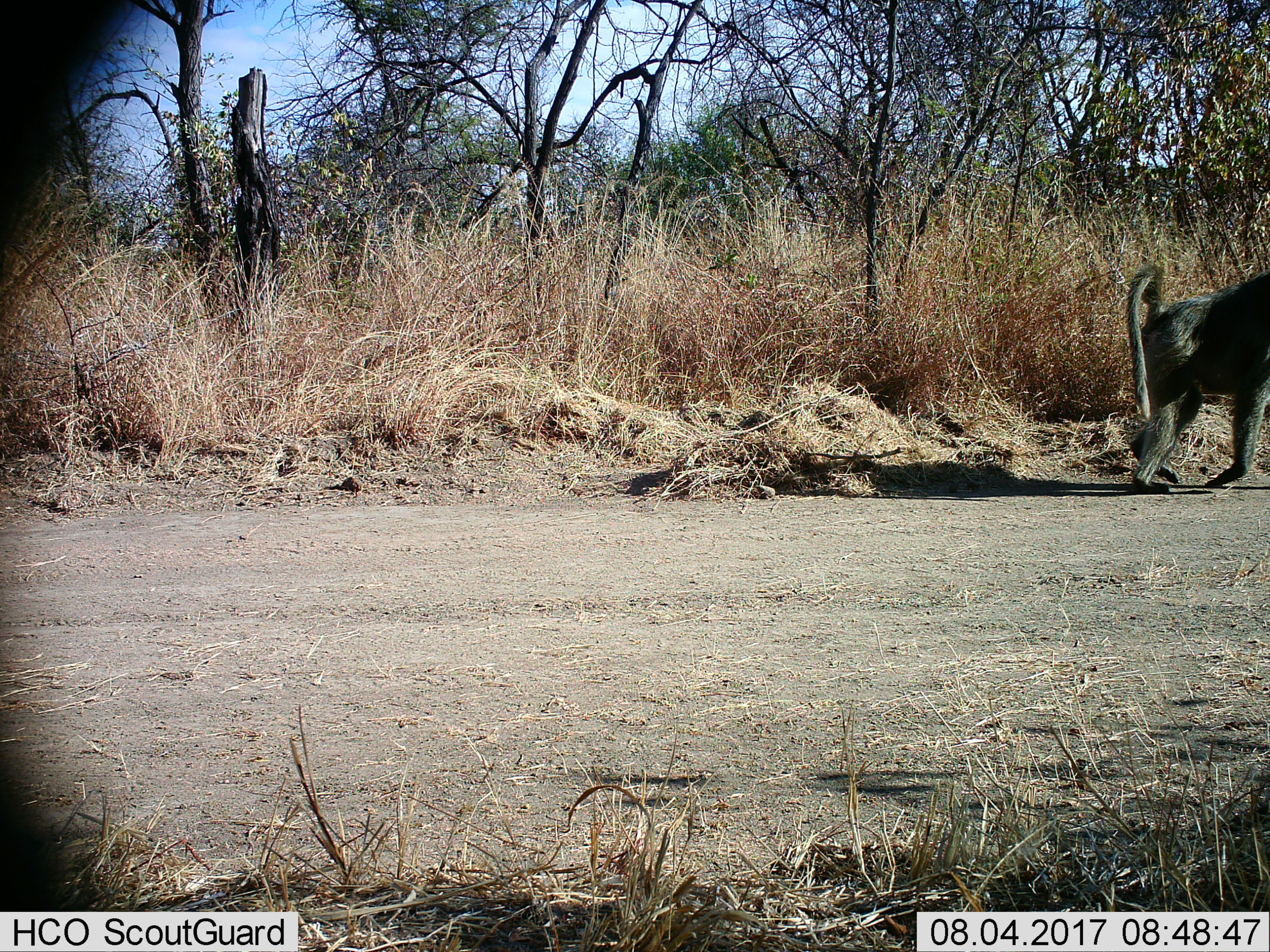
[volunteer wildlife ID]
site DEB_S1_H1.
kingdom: Animalia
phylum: Chordata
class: Mammalia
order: Primates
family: Cercopithecidae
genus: Papio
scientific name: Papio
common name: baboon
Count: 1.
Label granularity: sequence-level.